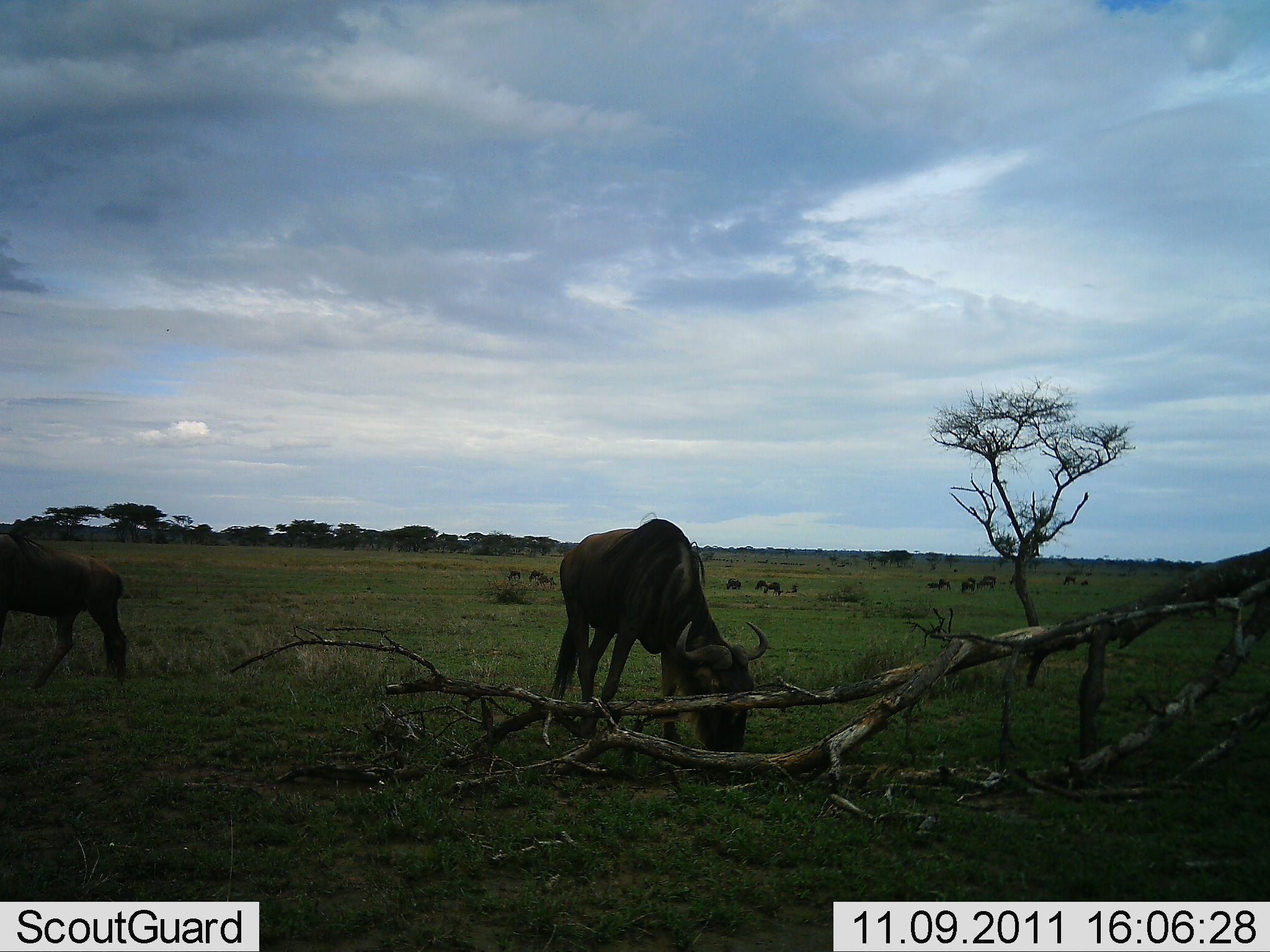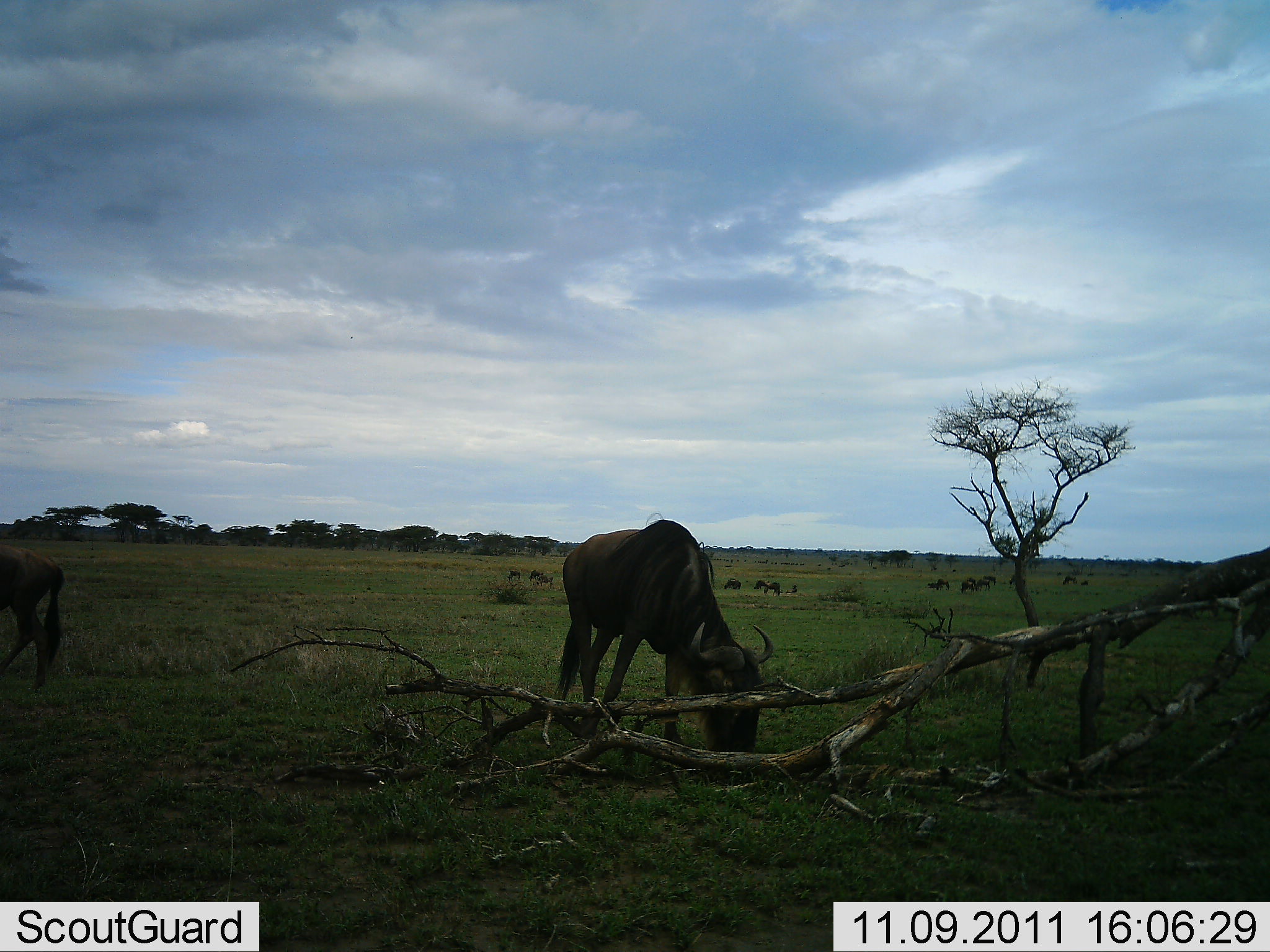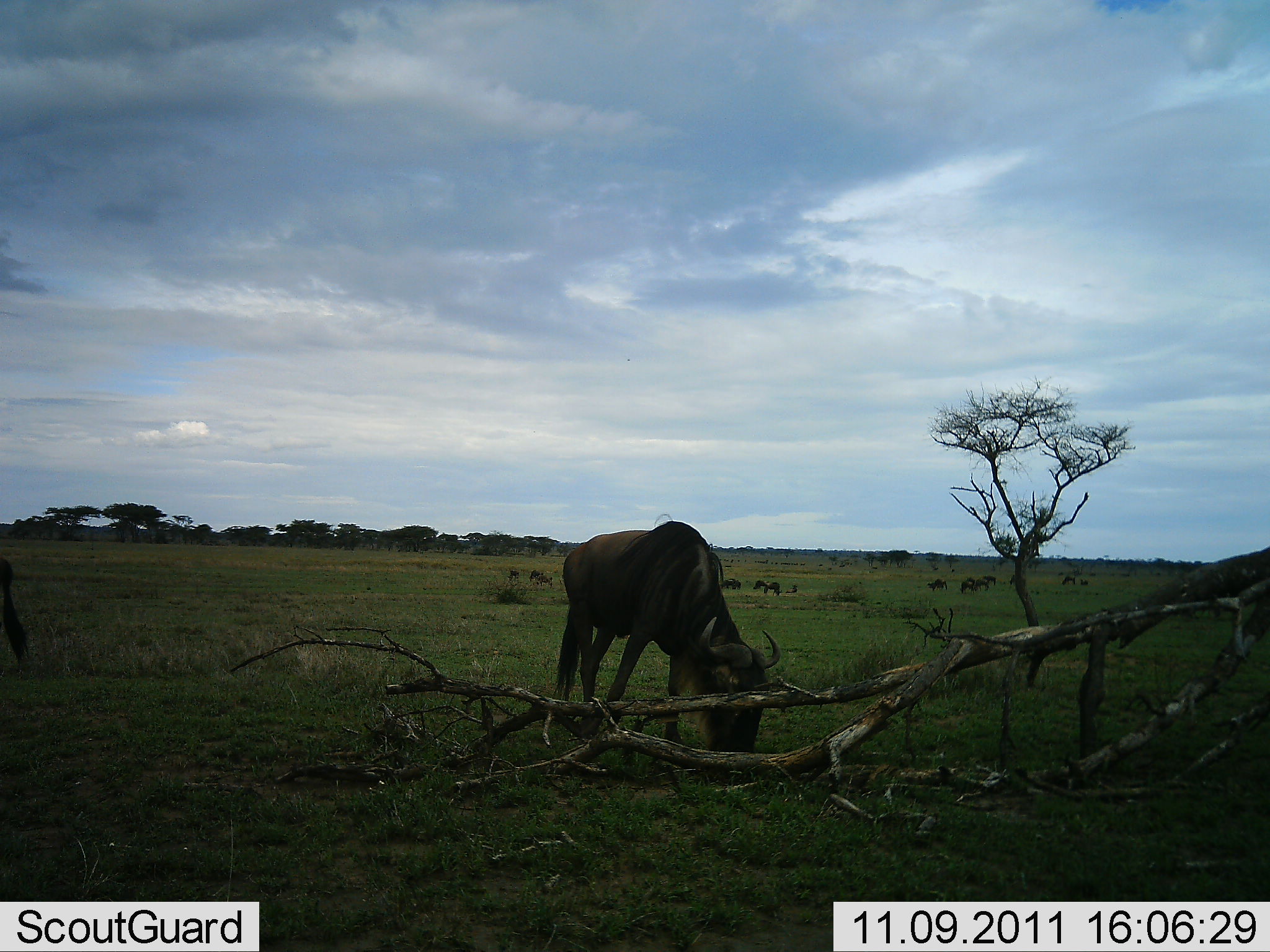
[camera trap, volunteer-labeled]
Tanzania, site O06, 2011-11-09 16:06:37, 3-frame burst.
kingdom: Animalia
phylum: Chordata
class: Mammalia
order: Artiodactyla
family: Bovidae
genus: Connochaetes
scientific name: Connochaetes taurinus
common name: blue wildebeest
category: wildebeest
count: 2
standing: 18%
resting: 0%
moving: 55%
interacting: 0%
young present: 0%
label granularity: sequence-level